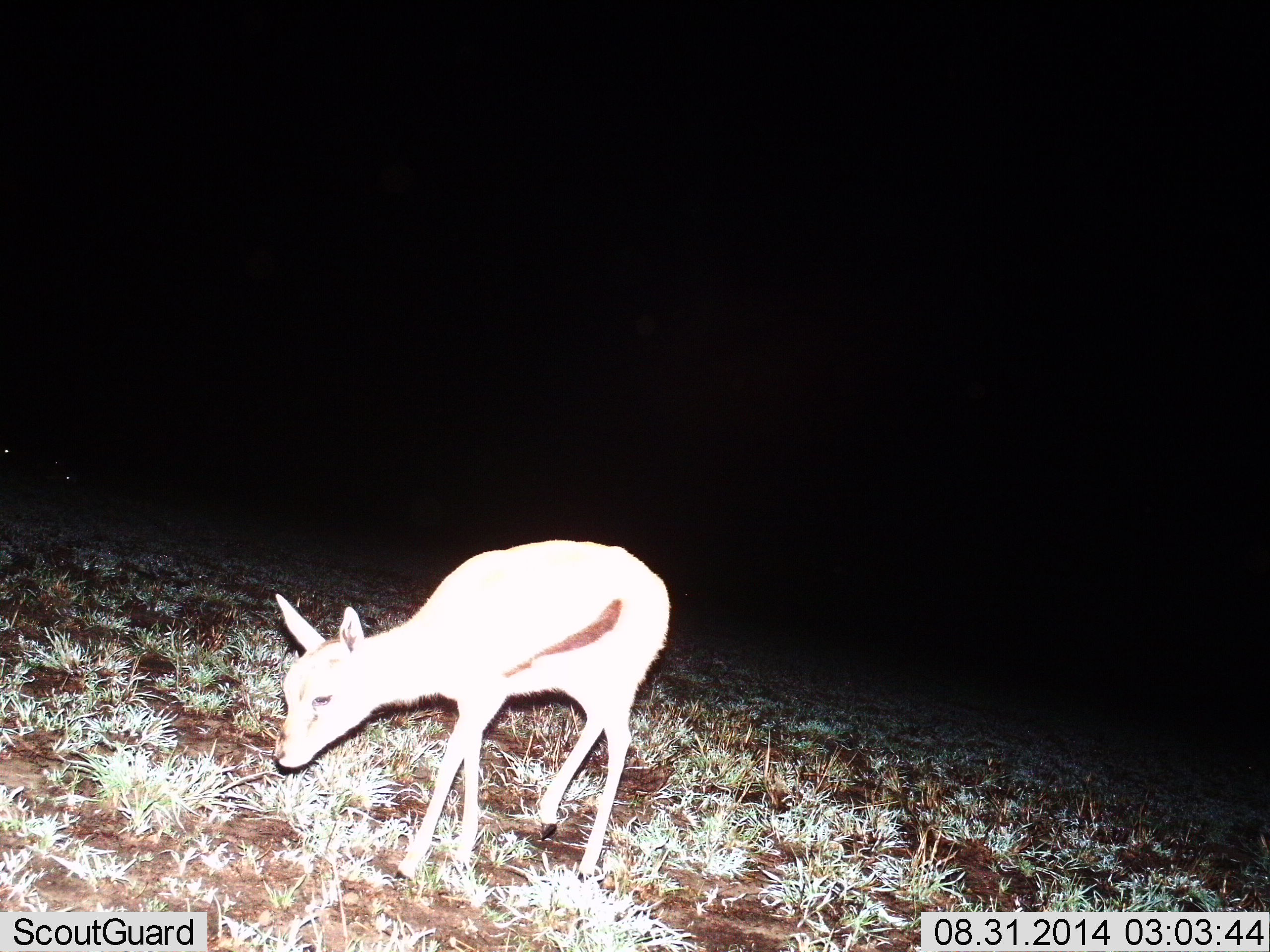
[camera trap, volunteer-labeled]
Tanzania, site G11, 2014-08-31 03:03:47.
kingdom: Animalia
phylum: Chordata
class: Mammalia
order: Artiodactyla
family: Bovidae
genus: Eudorcas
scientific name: Eudorcas thomsonii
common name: thomson's gazelle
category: gazellethomsons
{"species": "gazellethomsons (thomson's gazelle) (Eudorcas thomsonii)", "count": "1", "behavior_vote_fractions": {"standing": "60%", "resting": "0%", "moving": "40%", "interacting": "0%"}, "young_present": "40%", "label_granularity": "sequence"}